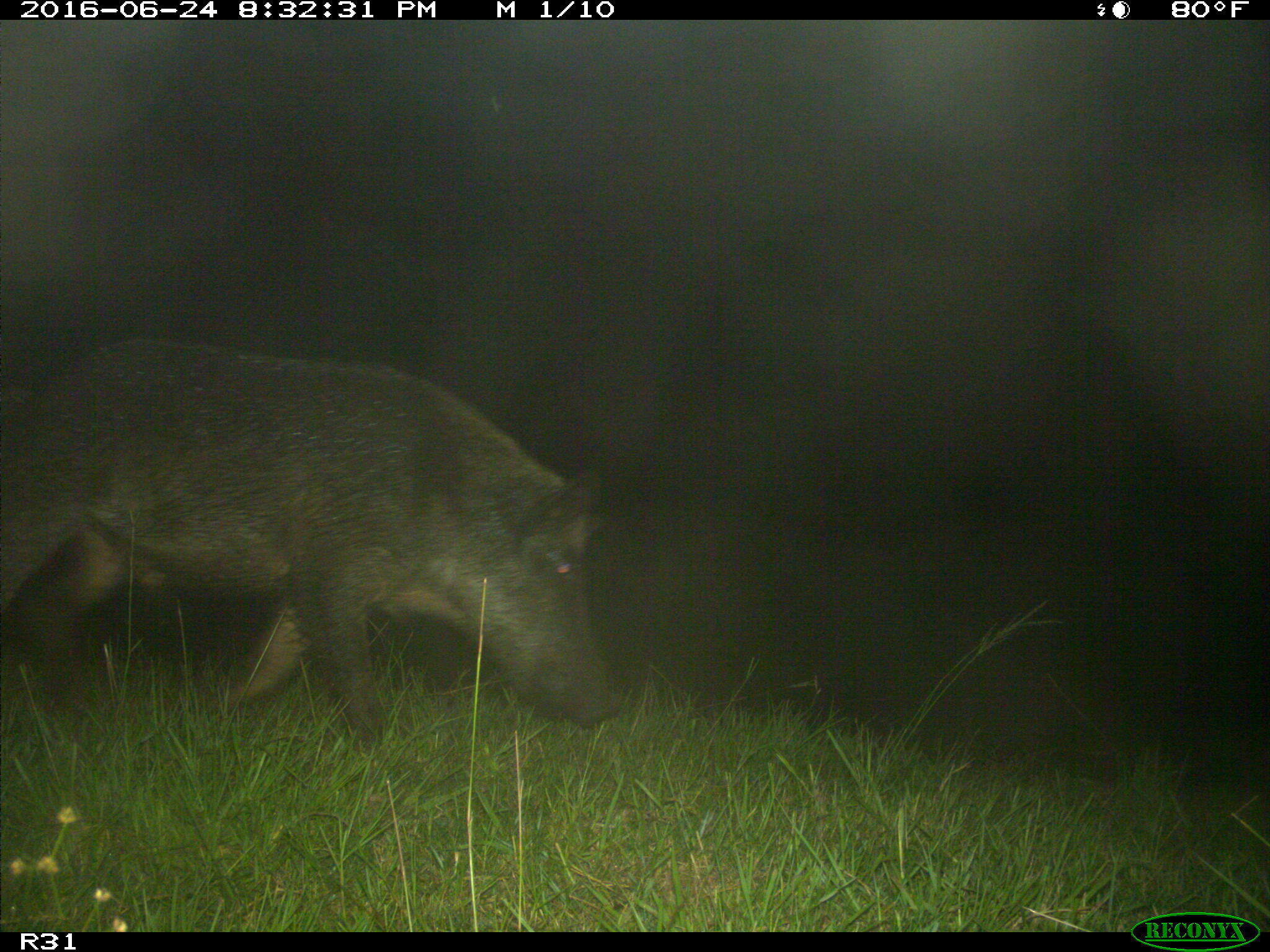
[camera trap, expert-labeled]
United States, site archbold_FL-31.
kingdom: Animalia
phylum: Chordata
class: Mammalia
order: Artiodactyla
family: Suidae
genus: Sus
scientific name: Sus scrofa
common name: wild boar